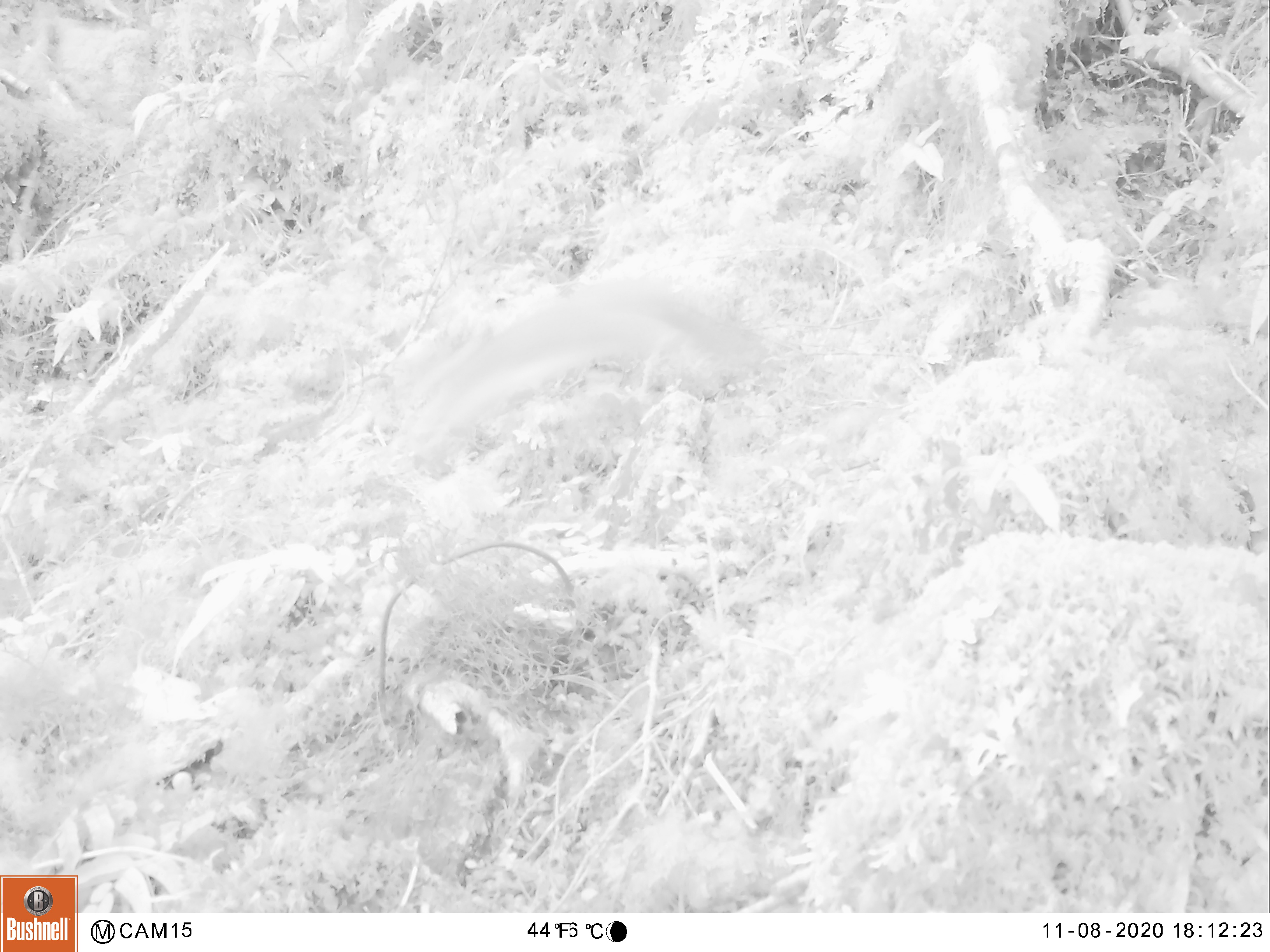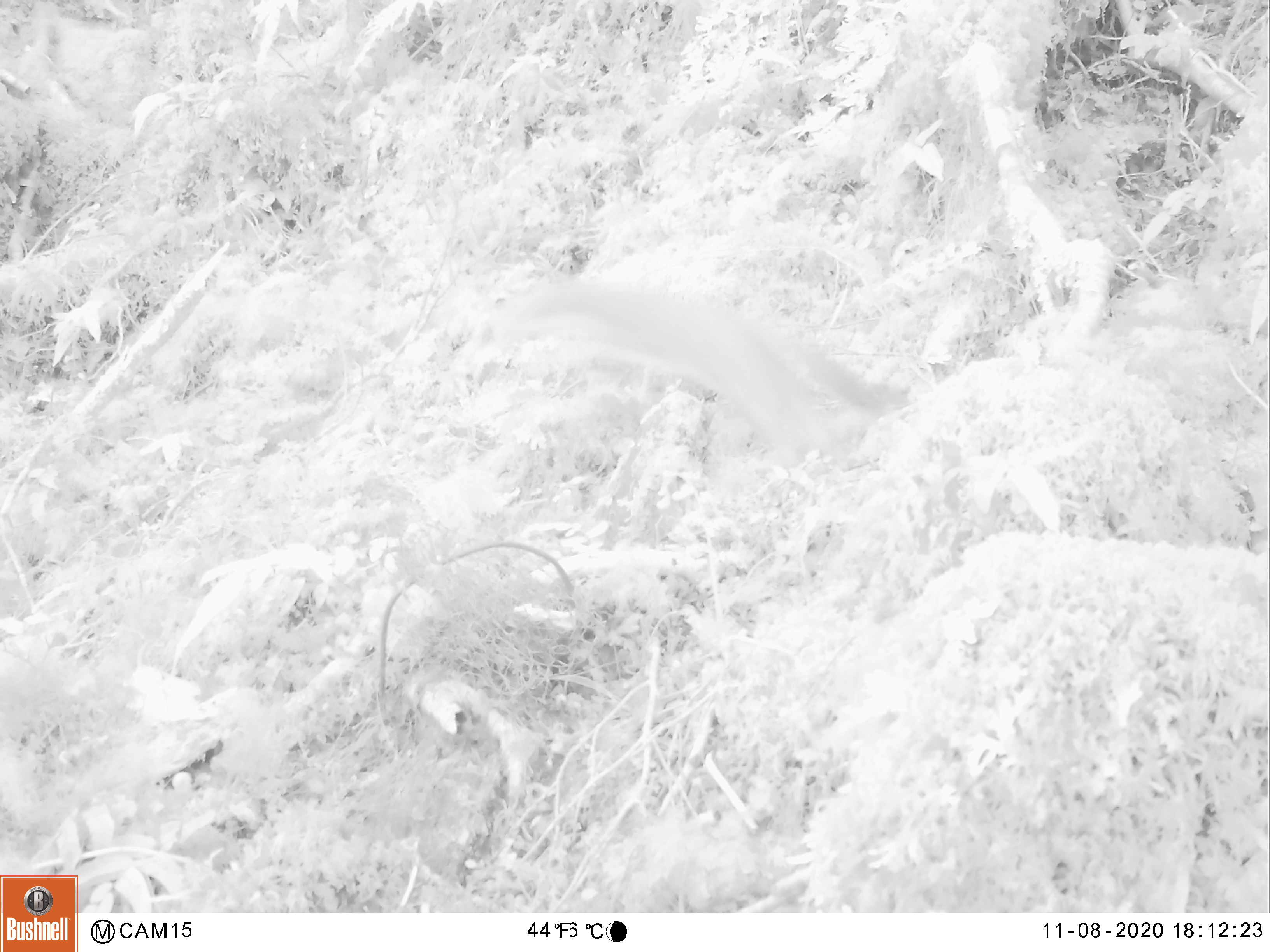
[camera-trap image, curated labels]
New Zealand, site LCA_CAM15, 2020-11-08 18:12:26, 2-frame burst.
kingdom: Animalia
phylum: Chordata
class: Mammalia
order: Carnivora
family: Mustelidae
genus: Mustela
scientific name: Mustela erminea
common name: stoat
Stoat (Mustela erminea).